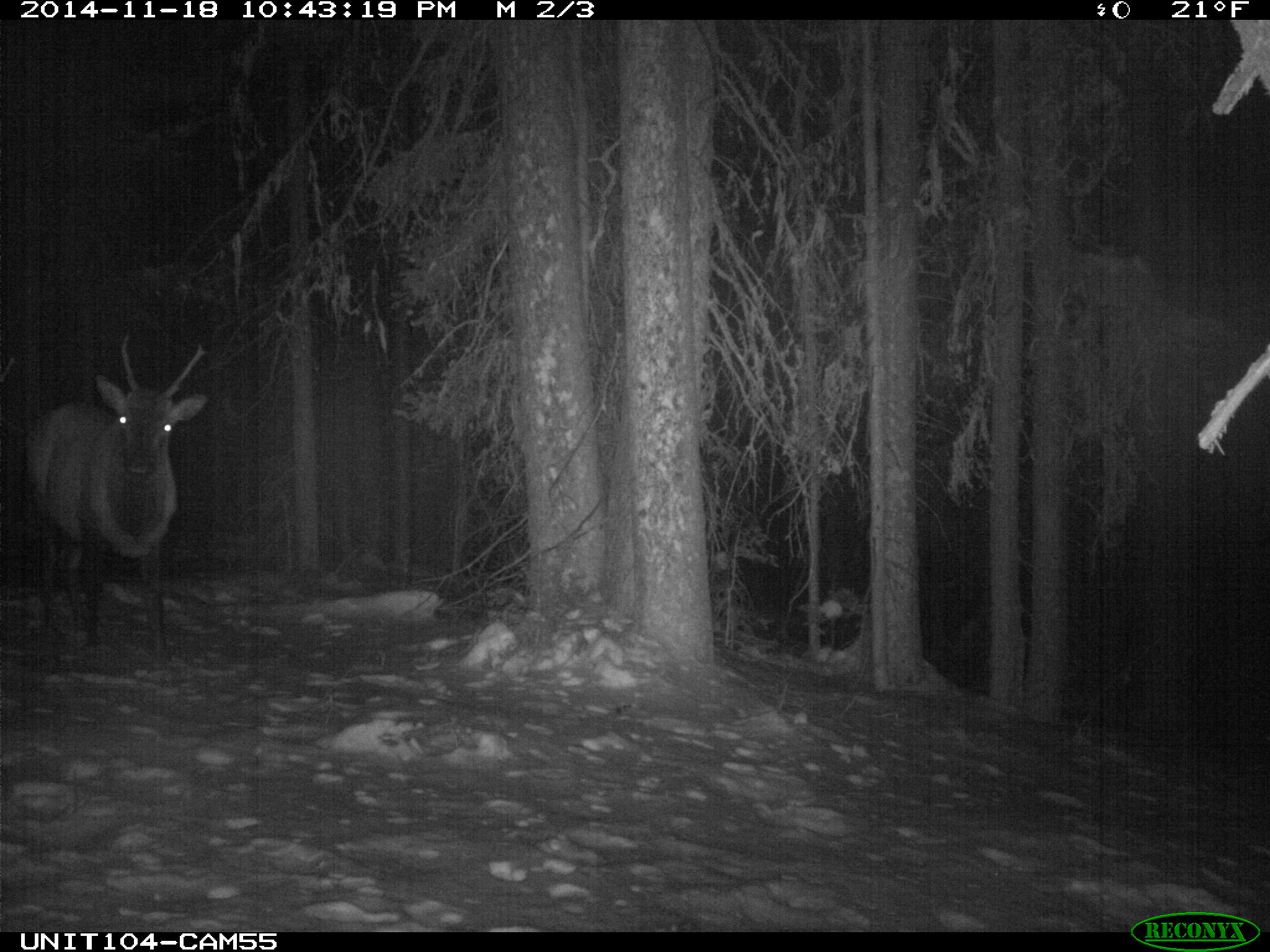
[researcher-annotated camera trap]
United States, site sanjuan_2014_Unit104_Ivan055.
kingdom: Animalia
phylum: Chordata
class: Mammalia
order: Artiodactyla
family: Cervidae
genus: Cervus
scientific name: Cervus elaphus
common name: red deer